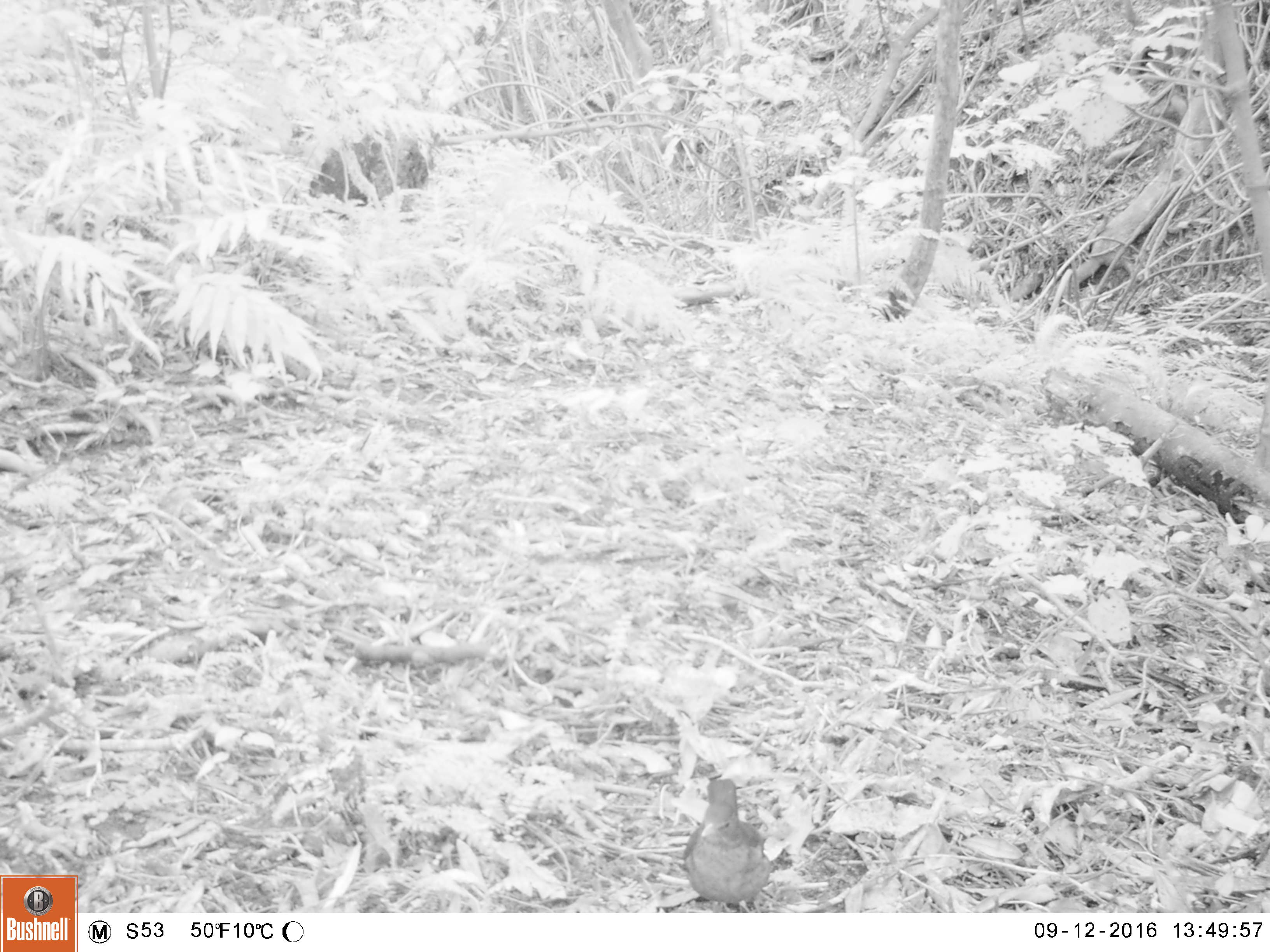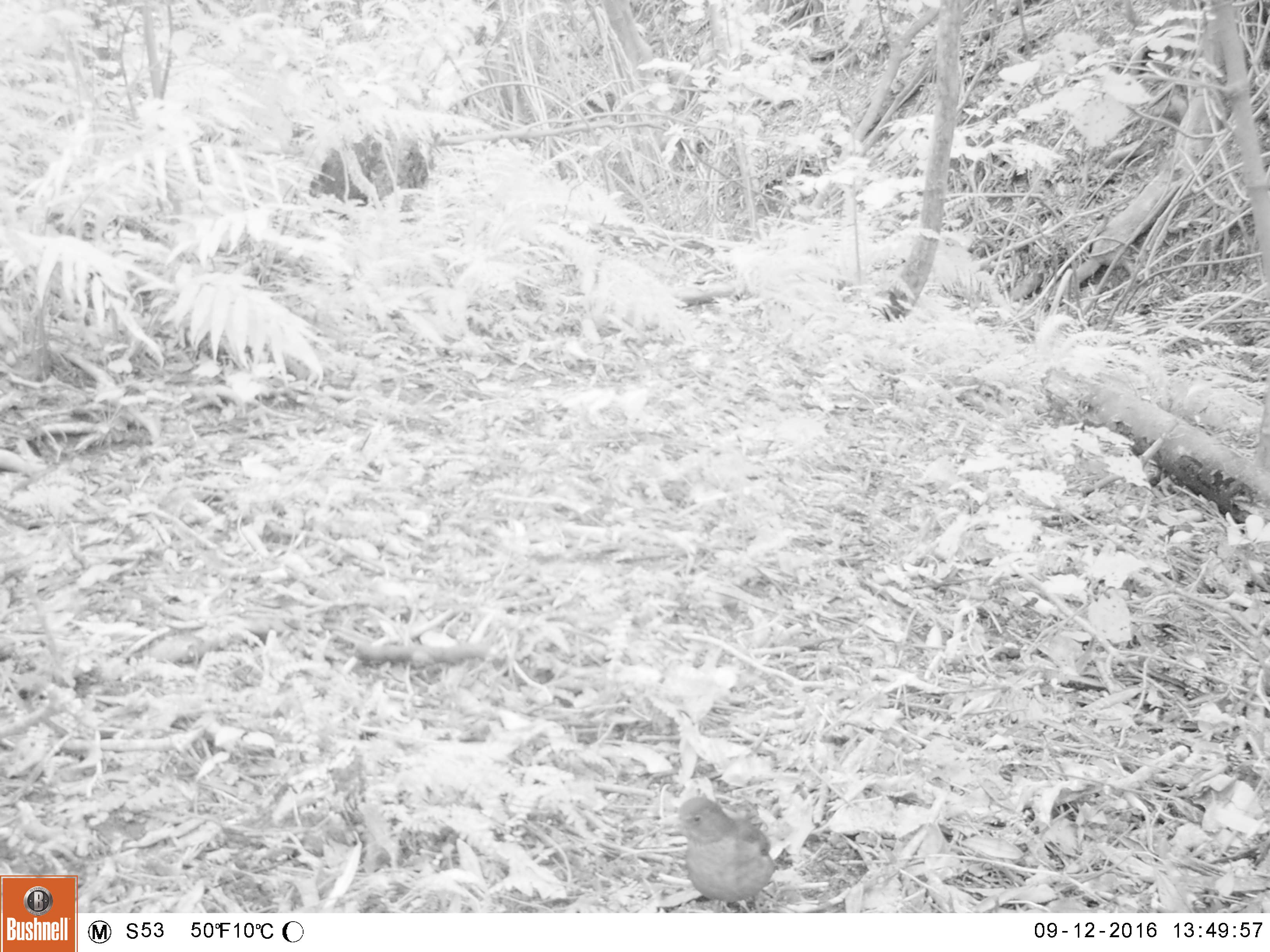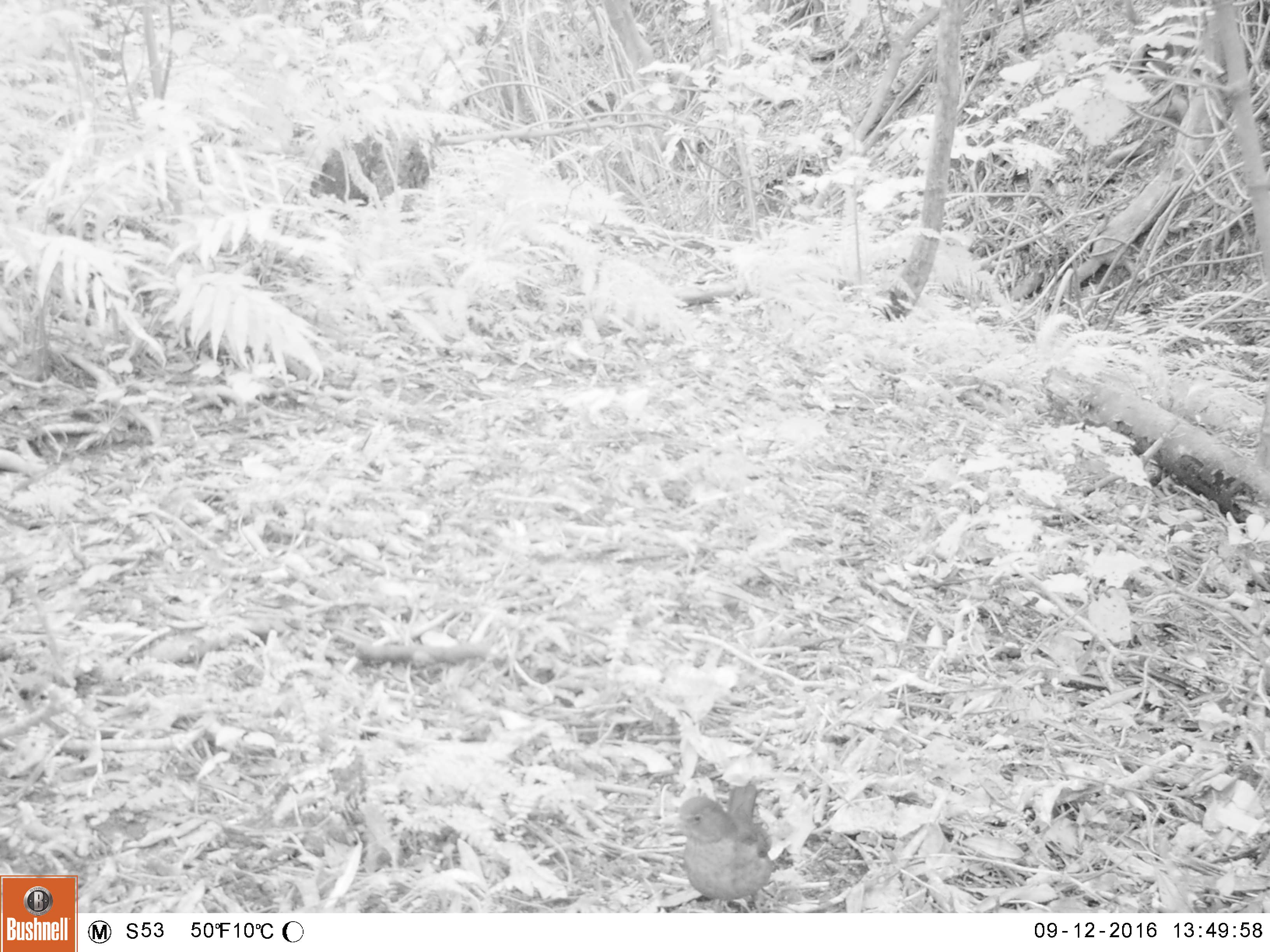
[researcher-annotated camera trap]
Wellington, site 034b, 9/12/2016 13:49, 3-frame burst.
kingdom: Animalia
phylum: Chordata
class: Aves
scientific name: Aves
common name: bird